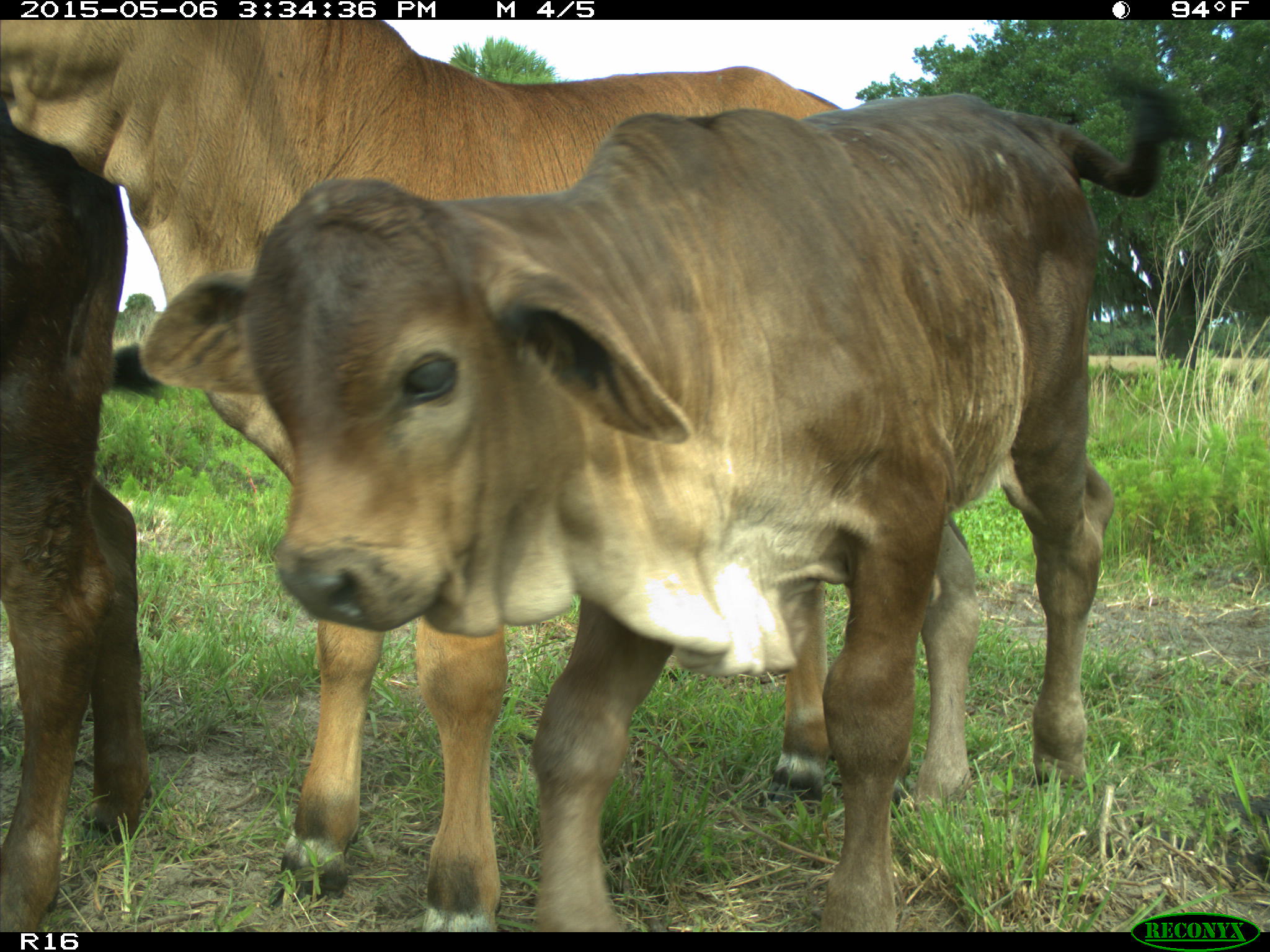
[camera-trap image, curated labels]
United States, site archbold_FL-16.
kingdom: Animalia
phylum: Chordata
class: Mammalia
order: Artiodactyla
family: Bovidae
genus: Bos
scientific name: Bos taurus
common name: domestic cow